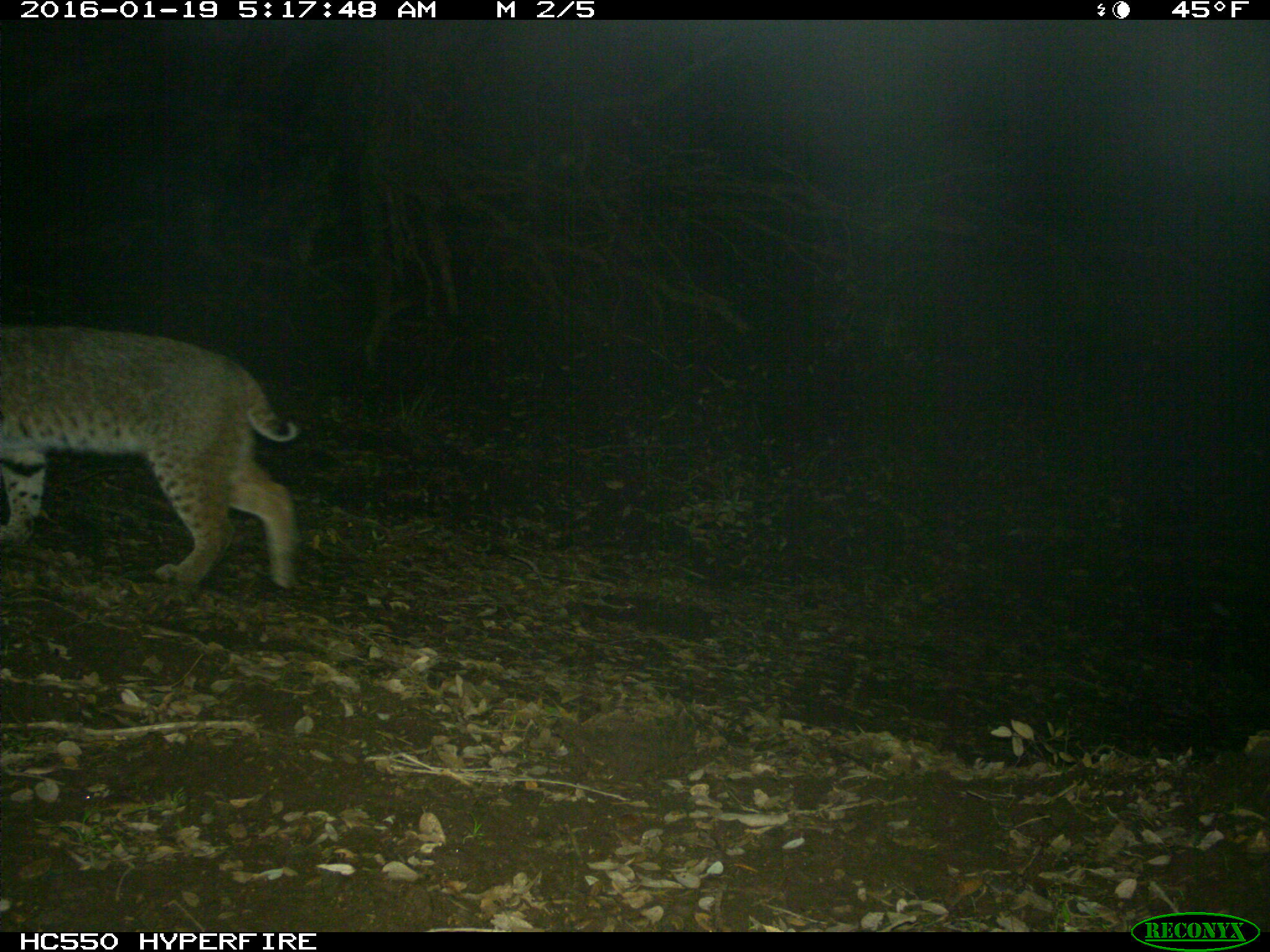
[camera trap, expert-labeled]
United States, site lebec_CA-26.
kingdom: Animalia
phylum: Chordata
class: Mammalia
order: Carnivora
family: Felidae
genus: Lynx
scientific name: Lynx rufus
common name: bobcat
Lynx rufus (bobcat).